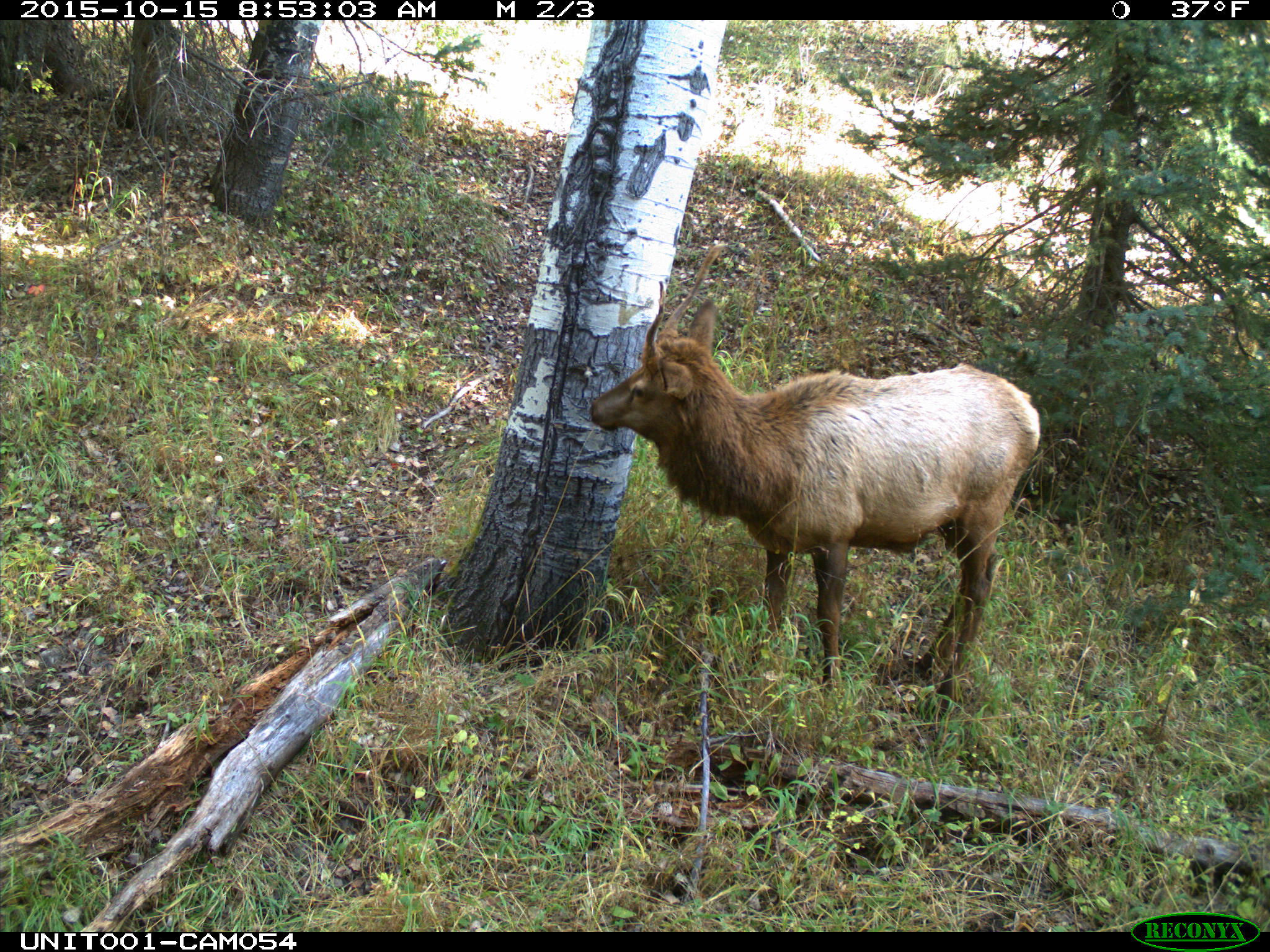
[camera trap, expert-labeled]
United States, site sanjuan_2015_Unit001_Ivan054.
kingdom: Animalia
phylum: Chordata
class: Mammalia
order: Artiodactyla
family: Cervidae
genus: Cervus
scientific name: Cervus elaphus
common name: red deer